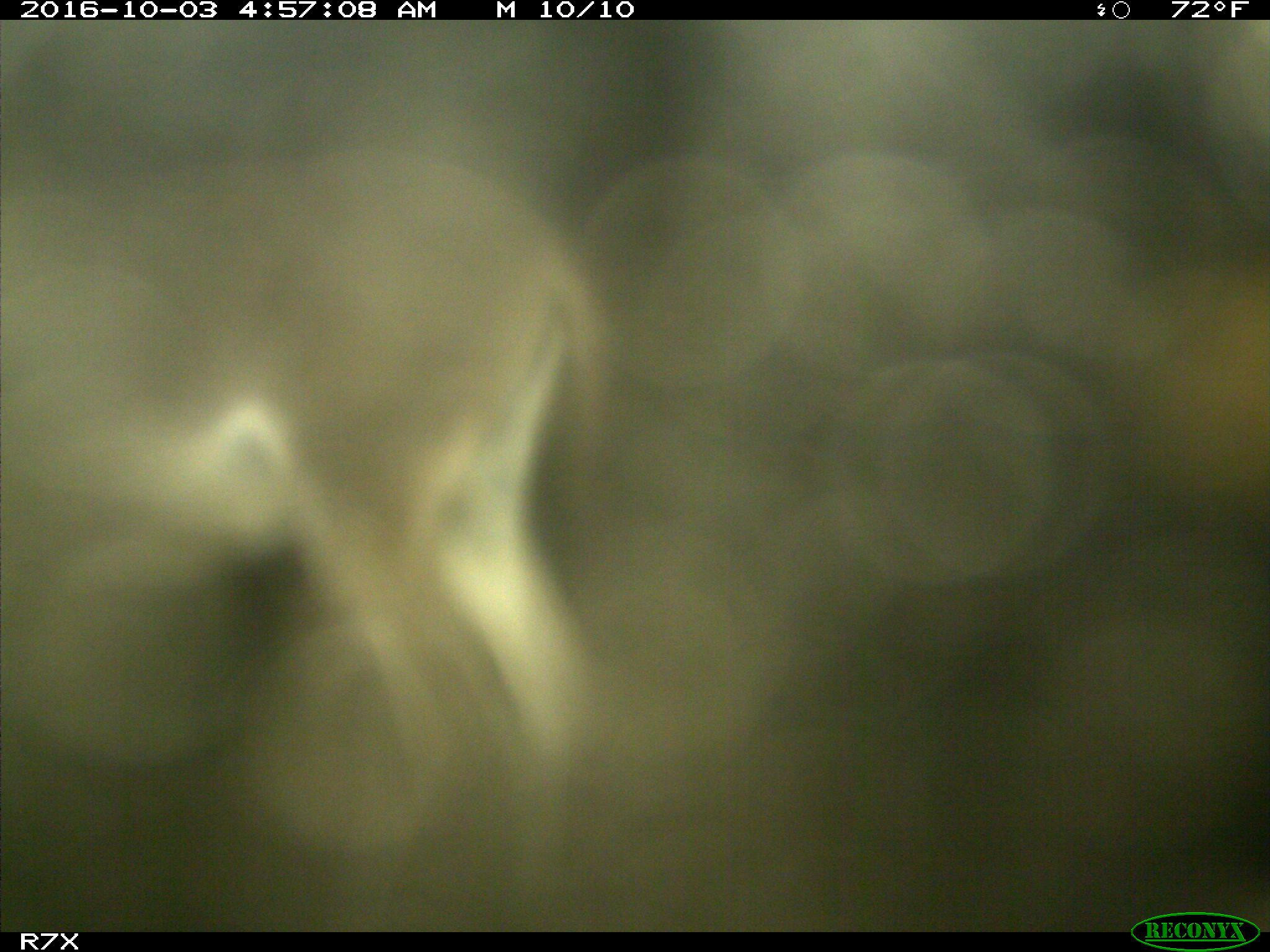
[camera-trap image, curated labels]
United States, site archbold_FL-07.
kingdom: Animalia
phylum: Chordata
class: Mammalia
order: Perissodactyla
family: Equidae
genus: Equus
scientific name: Equus africanus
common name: african wild ass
Equus africanus (african wild ass).